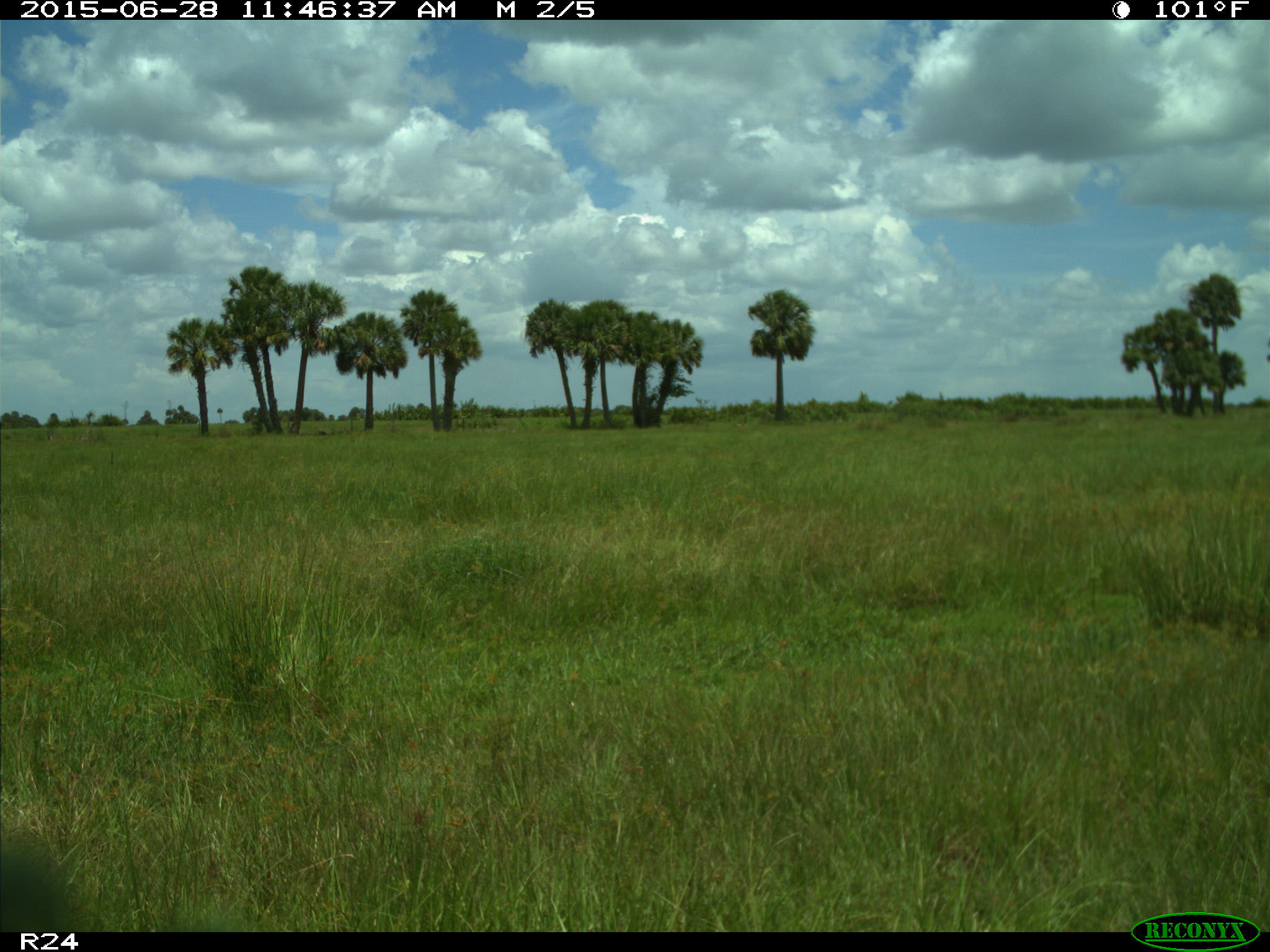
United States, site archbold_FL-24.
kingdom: Animalia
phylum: Chordata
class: Mammalia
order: Artiodactyla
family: Bovidae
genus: Bos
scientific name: Bos taurus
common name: domestic cow